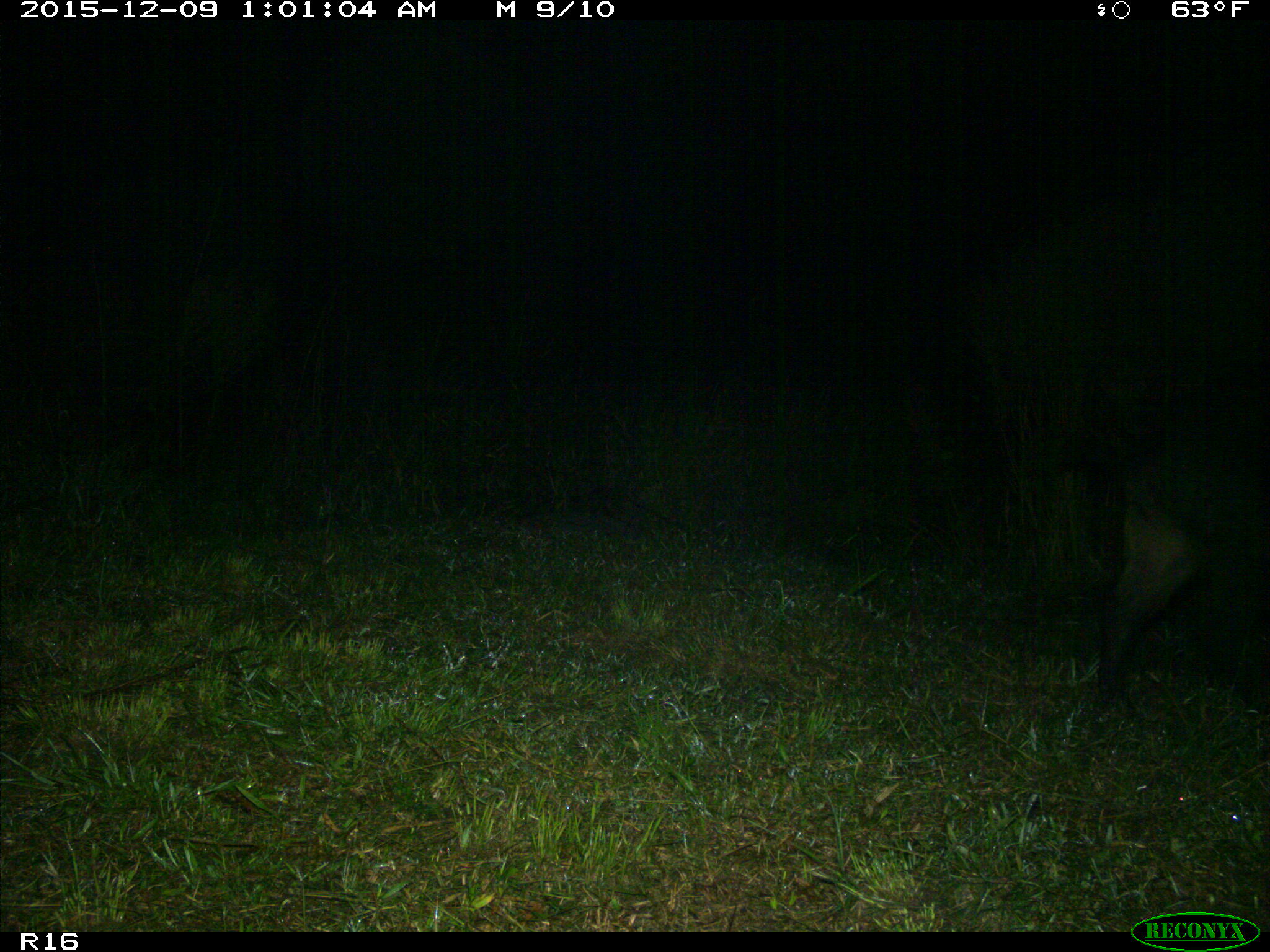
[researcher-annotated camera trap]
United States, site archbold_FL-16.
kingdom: Animalia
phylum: Chordata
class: Mammalia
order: Artiodactyla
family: Suidae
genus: Sus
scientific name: Sus scrofa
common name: wild boar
Sus scrofa (wild boar).